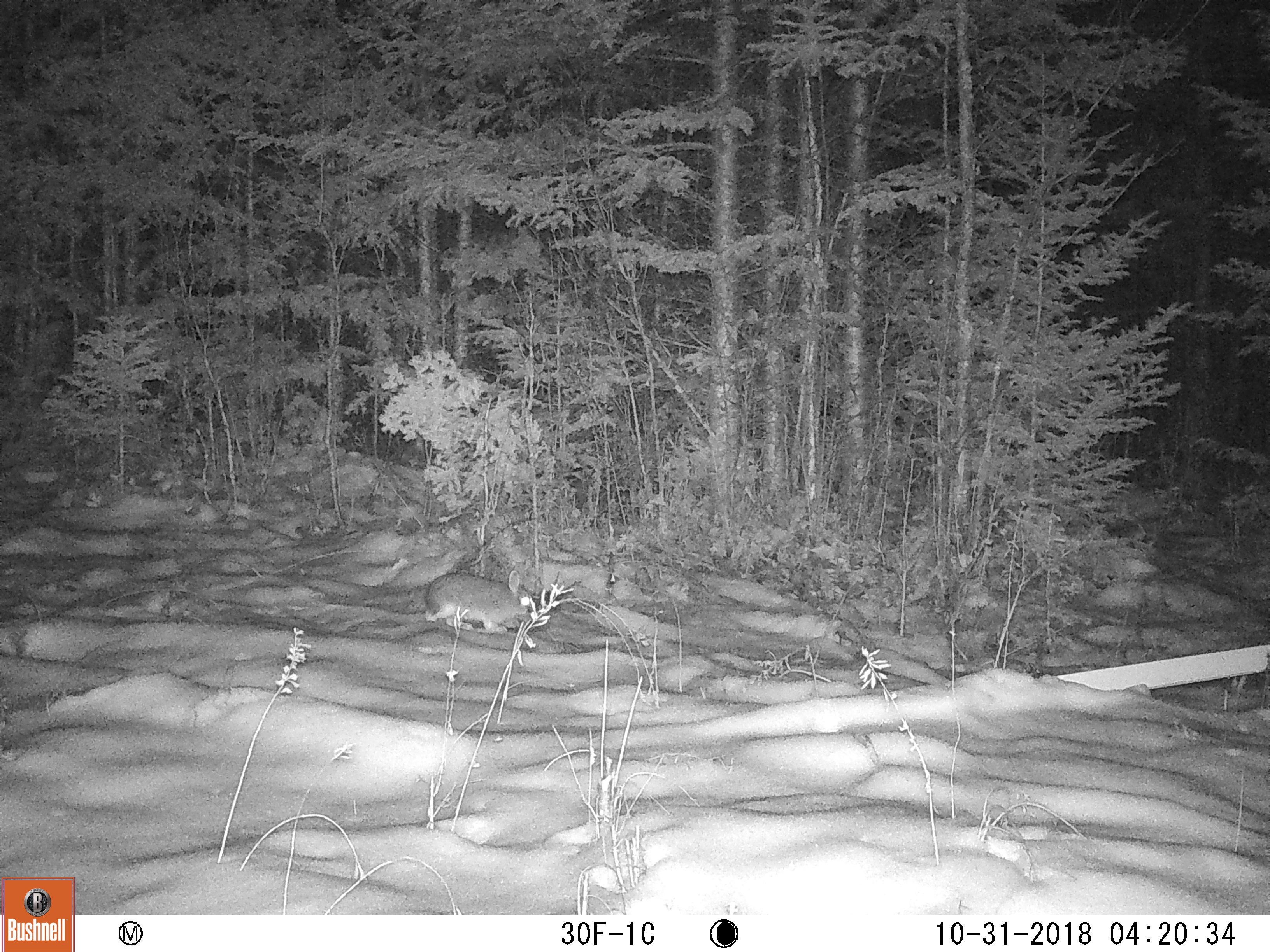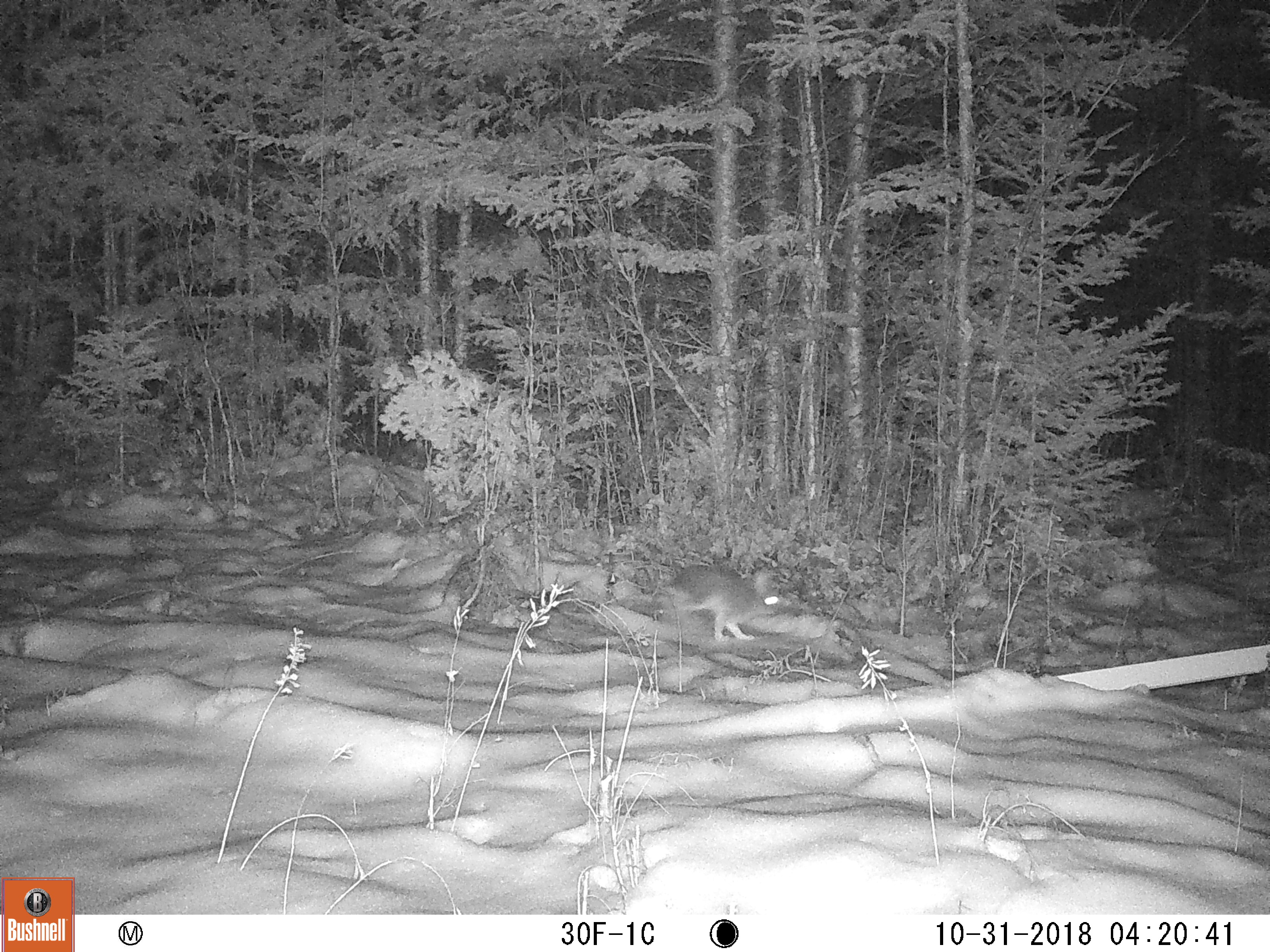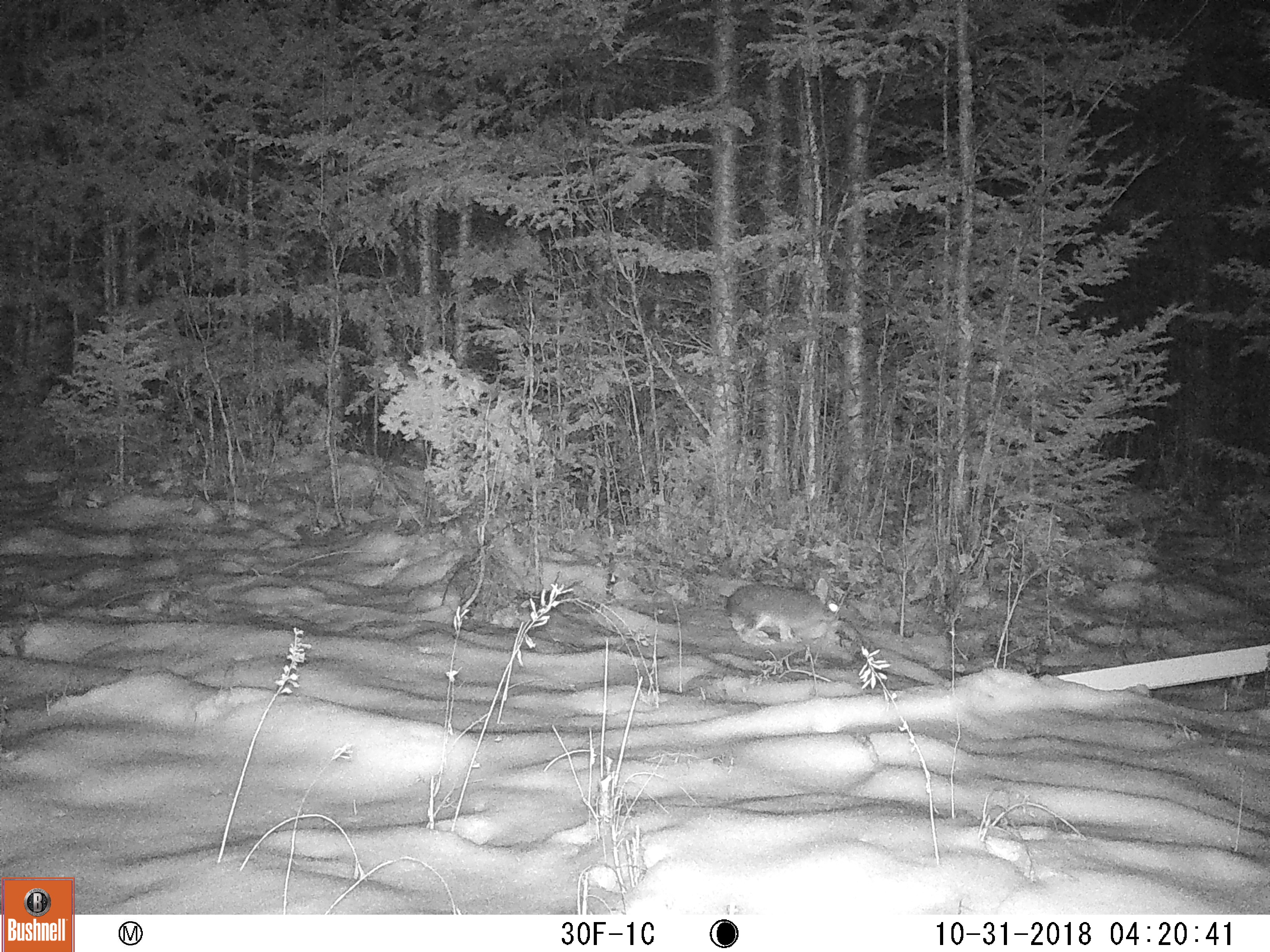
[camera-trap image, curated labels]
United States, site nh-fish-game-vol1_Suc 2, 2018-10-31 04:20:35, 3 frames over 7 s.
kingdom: Animalia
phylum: Chordata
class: Mammalia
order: Lagomorpha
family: Leporidae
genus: Lepus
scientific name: Lepus americanus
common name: snowshoe hare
Snowshoe hare (Lepus americanus).